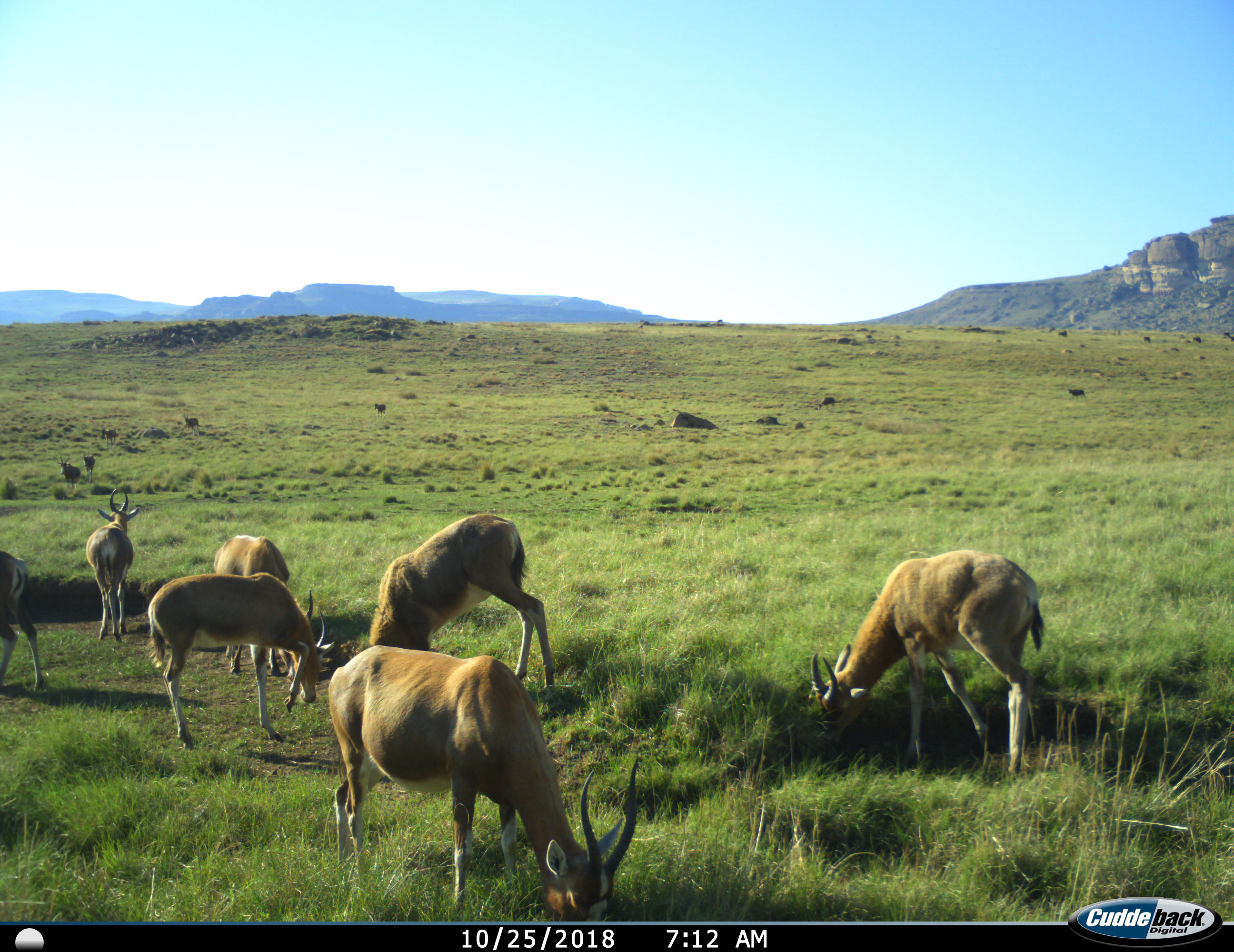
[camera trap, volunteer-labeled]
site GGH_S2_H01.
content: unidentified animal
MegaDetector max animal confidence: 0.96